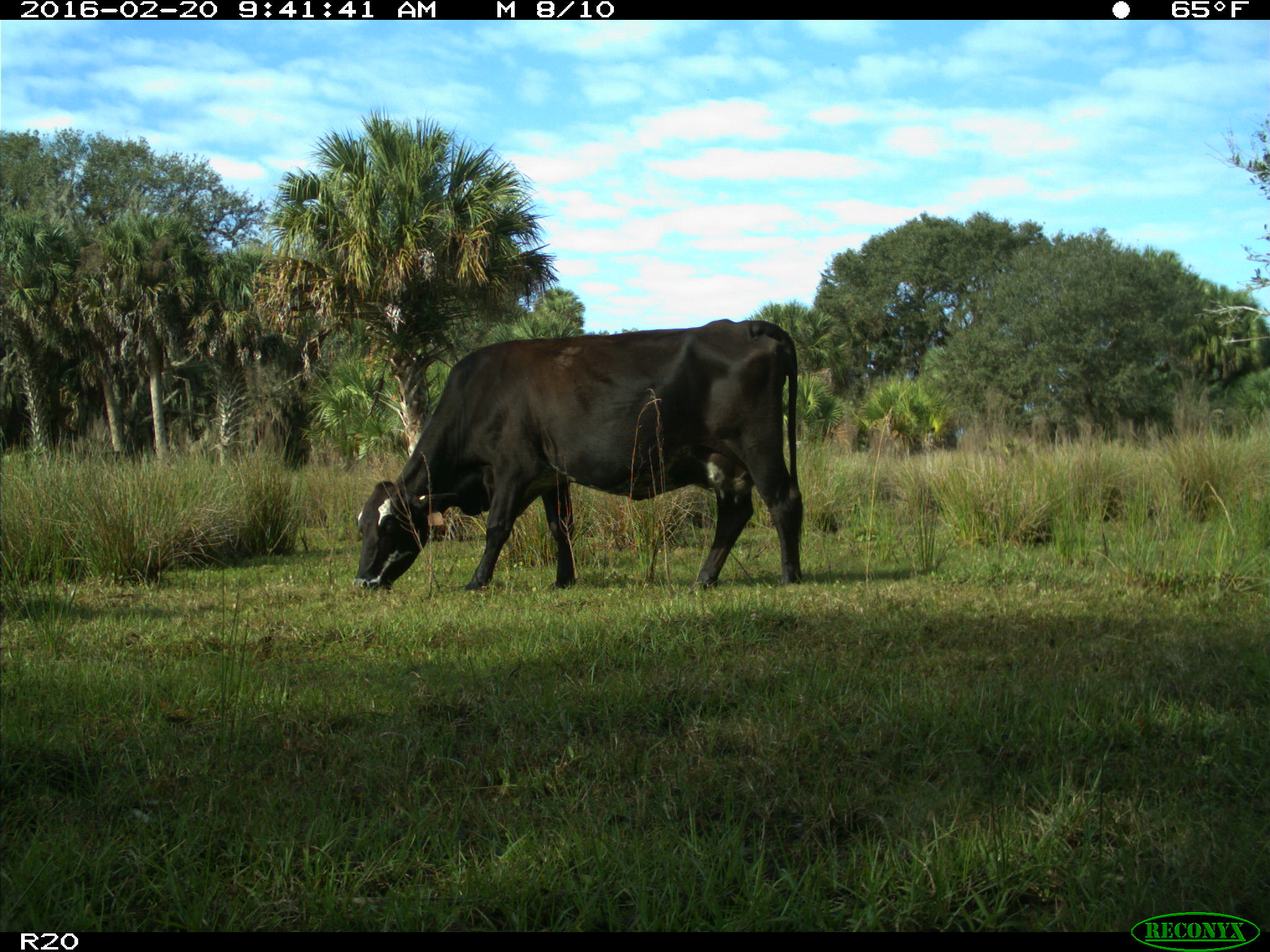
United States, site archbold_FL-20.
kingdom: Animalia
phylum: Chordata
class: Mammalia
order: Artiodactyla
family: Bovidae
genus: Bos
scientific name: Bos taurus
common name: domestic cow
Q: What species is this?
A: Bos taurus (domestic cow).